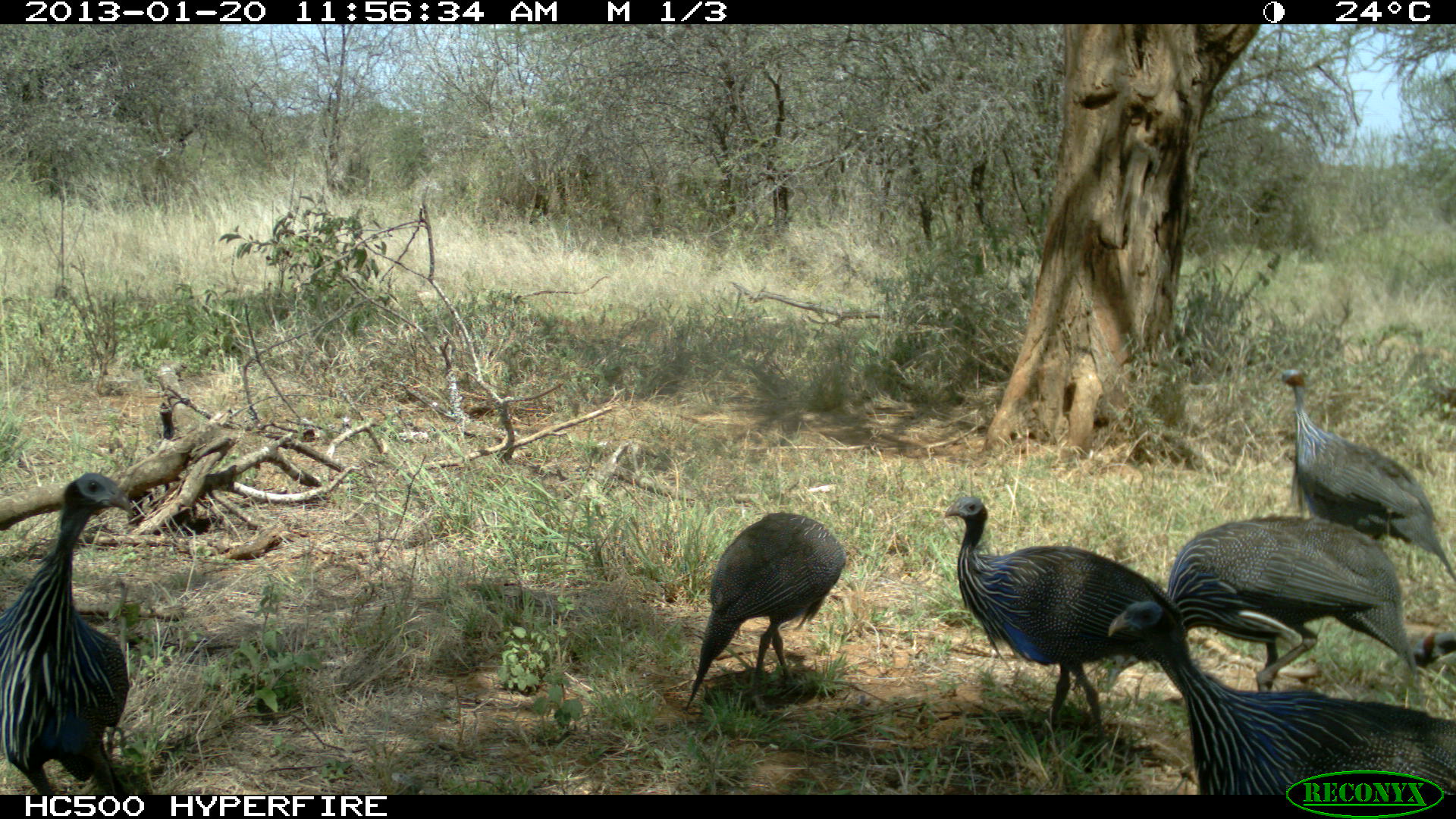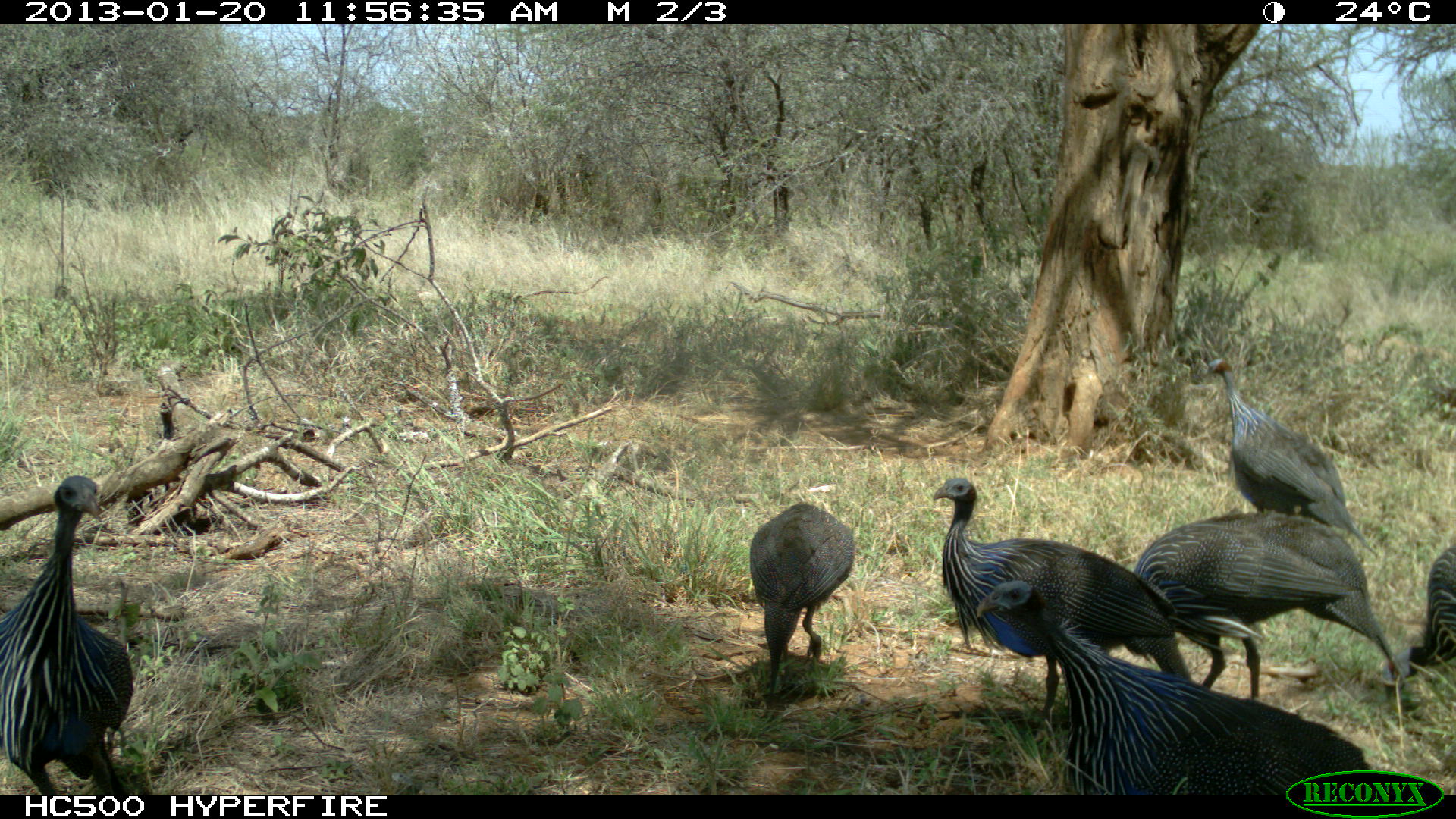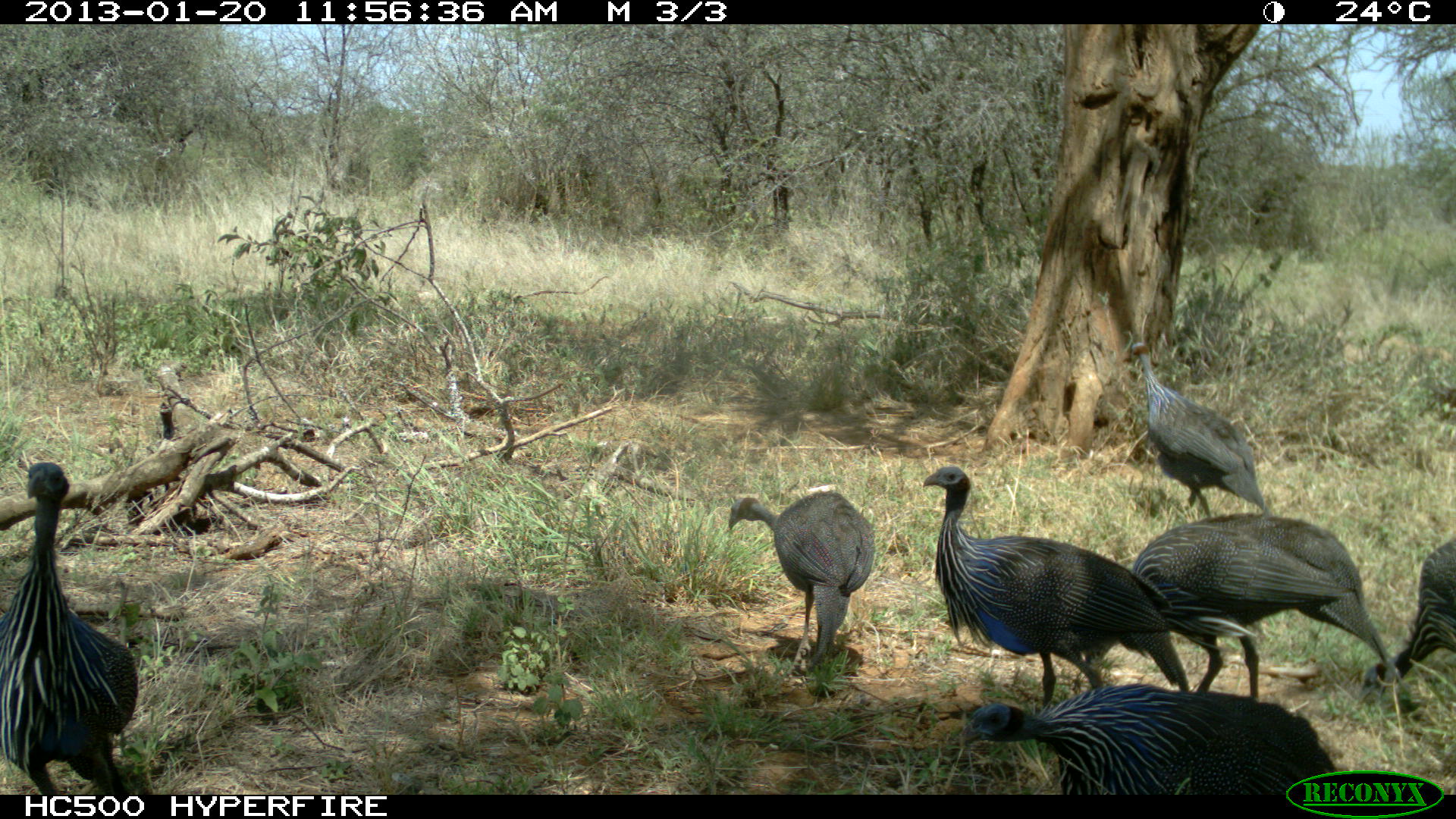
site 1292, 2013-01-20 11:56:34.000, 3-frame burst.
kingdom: Animalia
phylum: Chordata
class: Aves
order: Galliformes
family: Numididae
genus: Acryllium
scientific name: Acryllium vulturinum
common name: vulturine guineafowl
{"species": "Acryllium vulturinum (vulturine guineafowl)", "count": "7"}